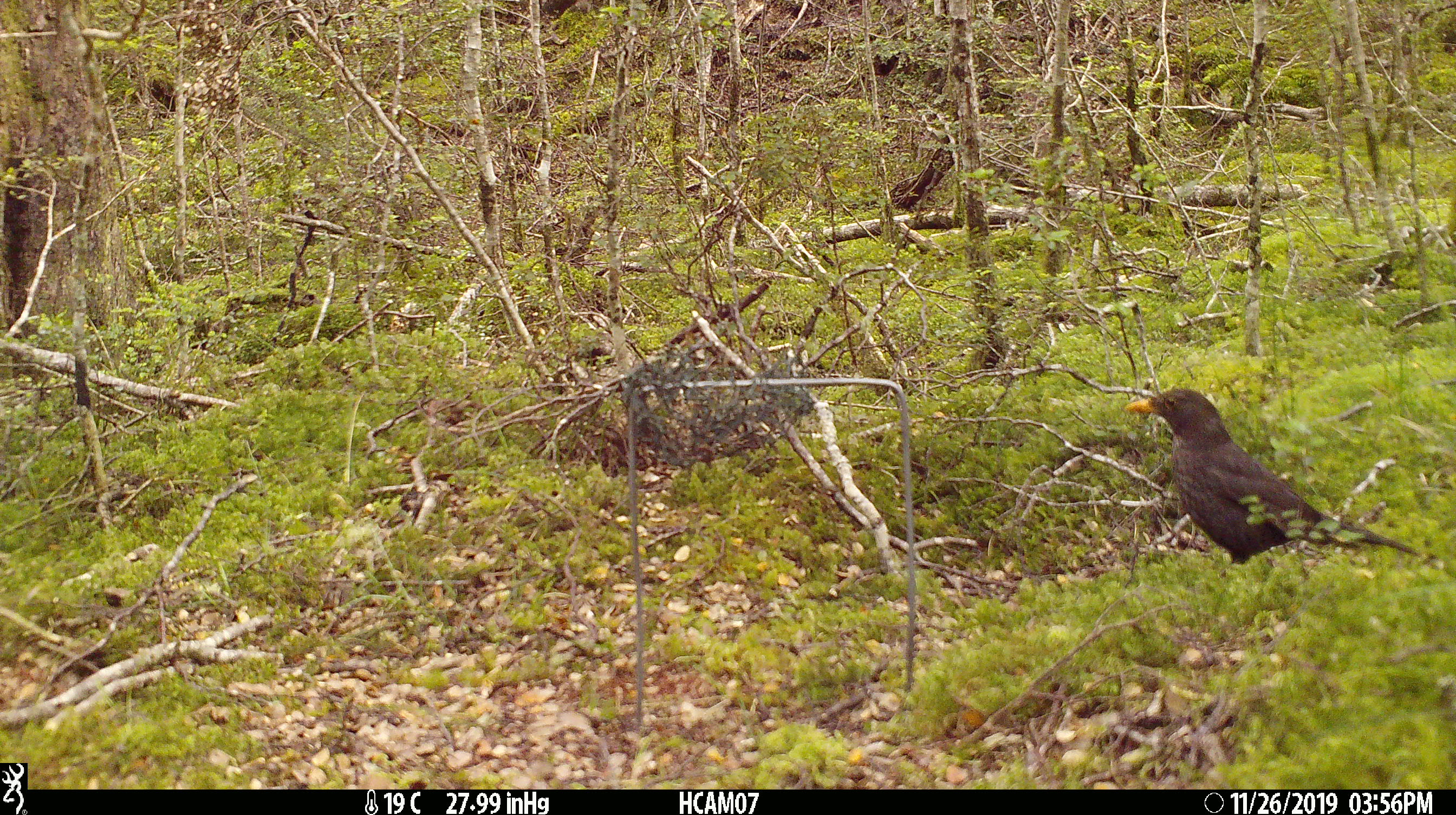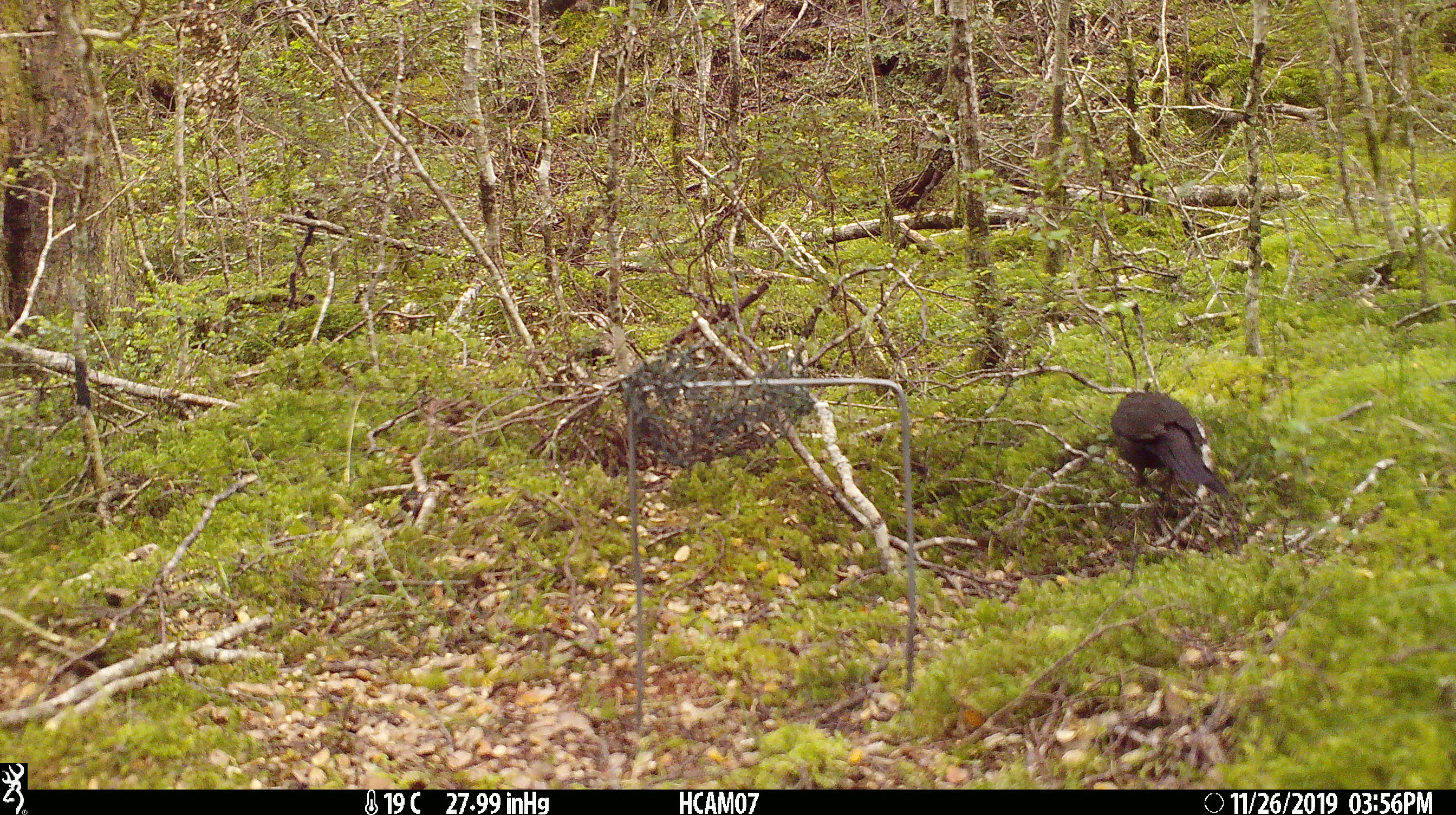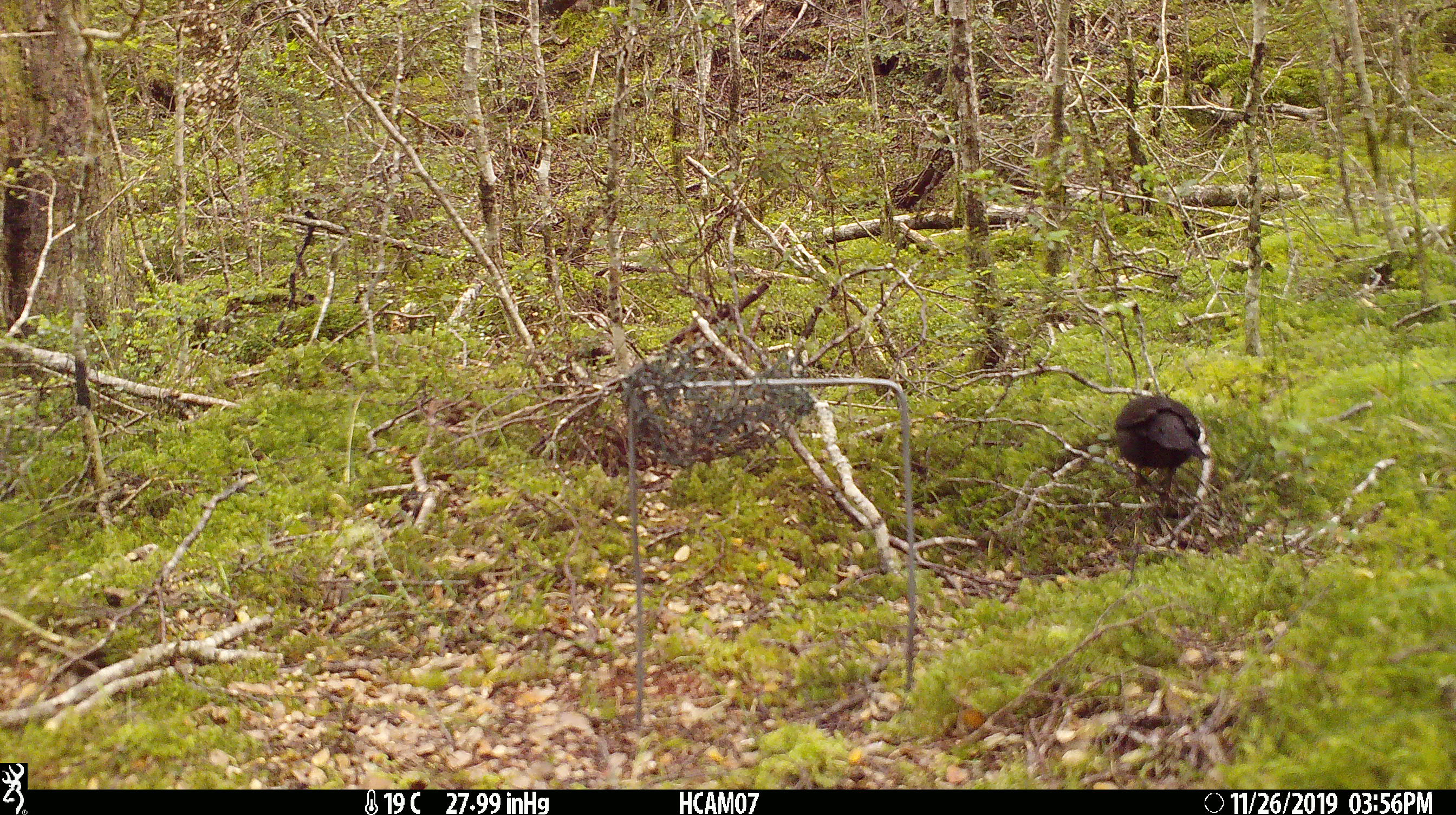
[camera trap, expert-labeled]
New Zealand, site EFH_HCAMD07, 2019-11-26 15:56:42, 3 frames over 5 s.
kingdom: Animalia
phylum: Chordata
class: Aves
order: Passeriformes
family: Turdidae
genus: Turdus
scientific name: Turdus merula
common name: eurasian blackbird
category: blackbird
Blackbird (eurasian blackbird) (Turdus merula).